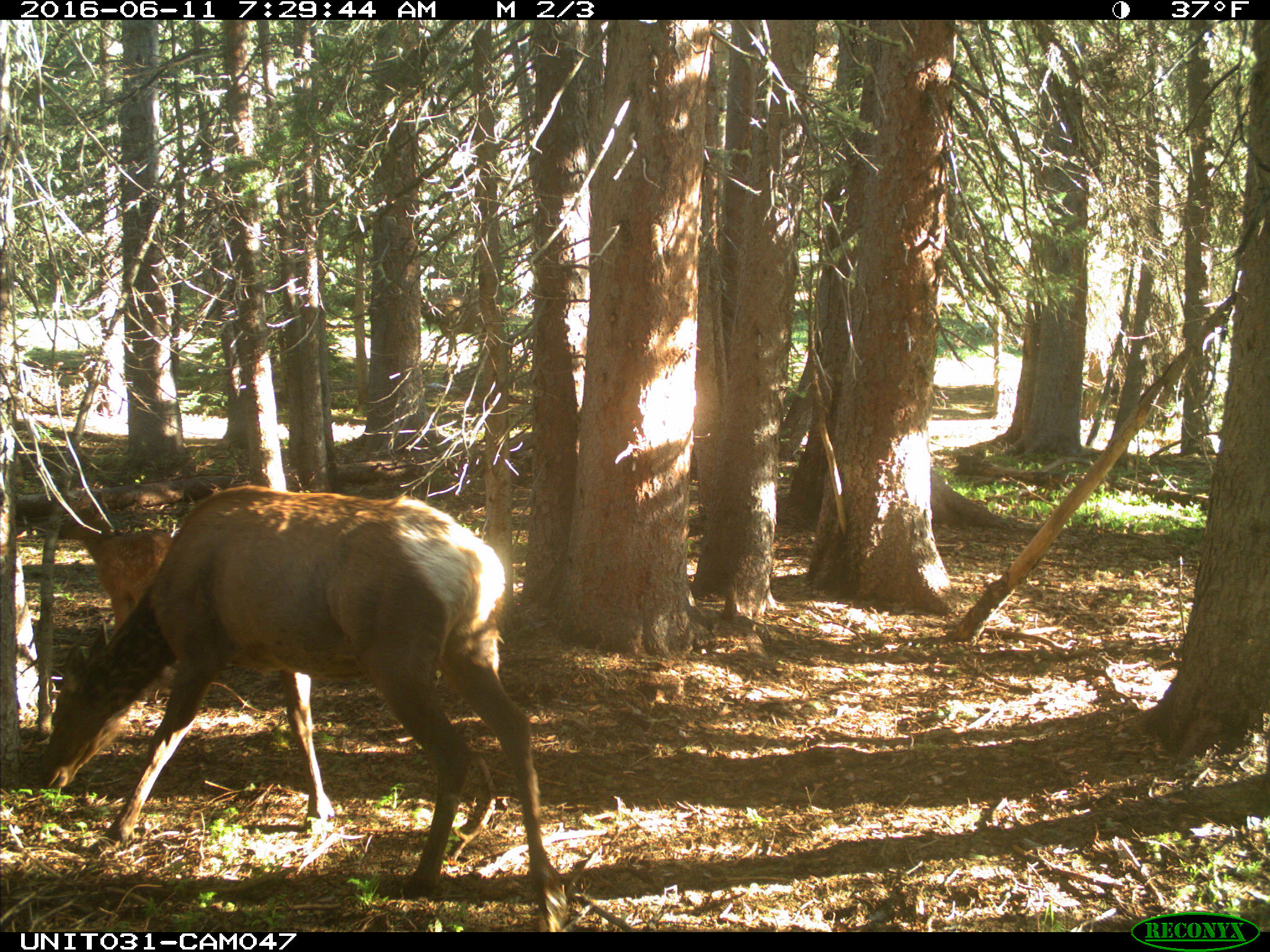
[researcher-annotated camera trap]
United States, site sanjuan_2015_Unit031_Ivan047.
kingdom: Animalia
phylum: Chordata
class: Mammalia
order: Artiodactyla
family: Cervidae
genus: Cervus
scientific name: Cervus elaphus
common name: red deer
Cervus elaphus (red deer).